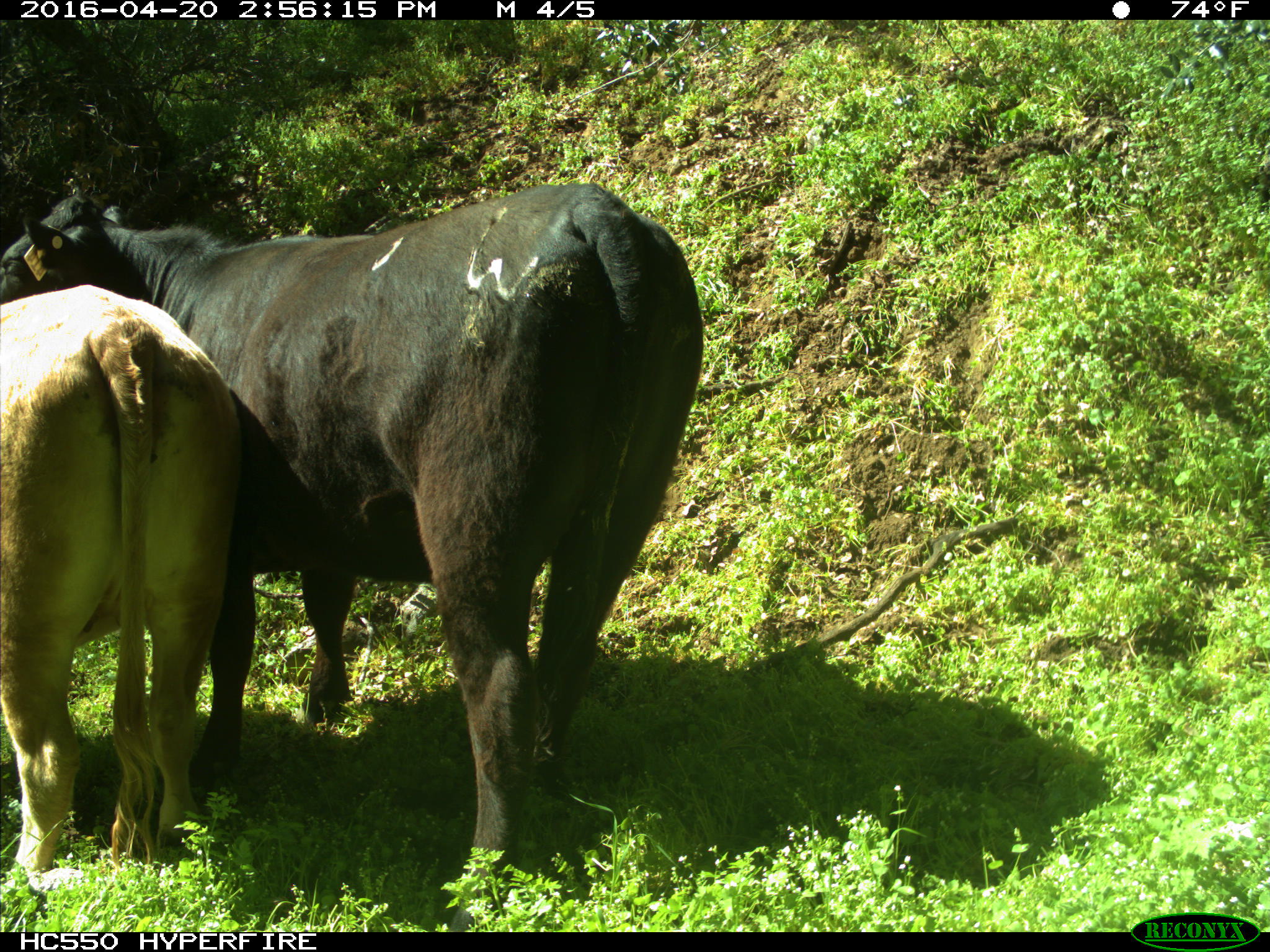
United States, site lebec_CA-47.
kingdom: Animalia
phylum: Chordata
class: Mammalia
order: Artiodactyla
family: Bovidae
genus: Bos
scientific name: Bos taurus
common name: domestic cow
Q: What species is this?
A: Bos taurus (domestic cow).